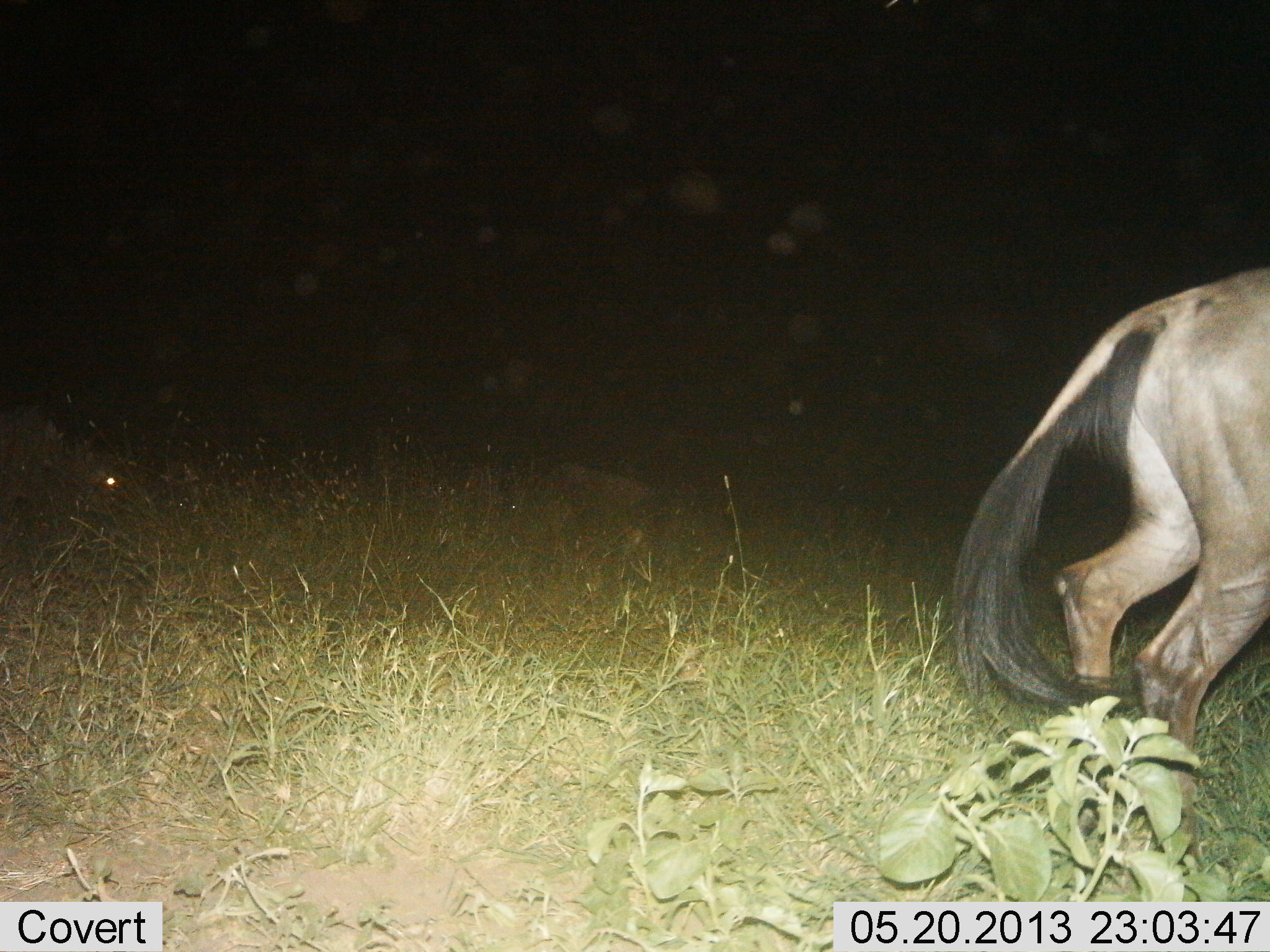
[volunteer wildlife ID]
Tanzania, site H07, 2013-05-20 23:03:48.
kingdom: Animalia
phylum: Chordata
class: Mammalia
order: Artiodactyla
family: Bovidae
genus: Connochaetes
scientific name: Connochaetes taurinus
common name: blue wildebeest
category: wildebeest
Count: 1.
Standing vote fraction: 33%.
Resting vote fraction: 0%.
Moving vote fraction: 67%.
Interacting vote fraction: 0%.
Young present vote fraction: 0%.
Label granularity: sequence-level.